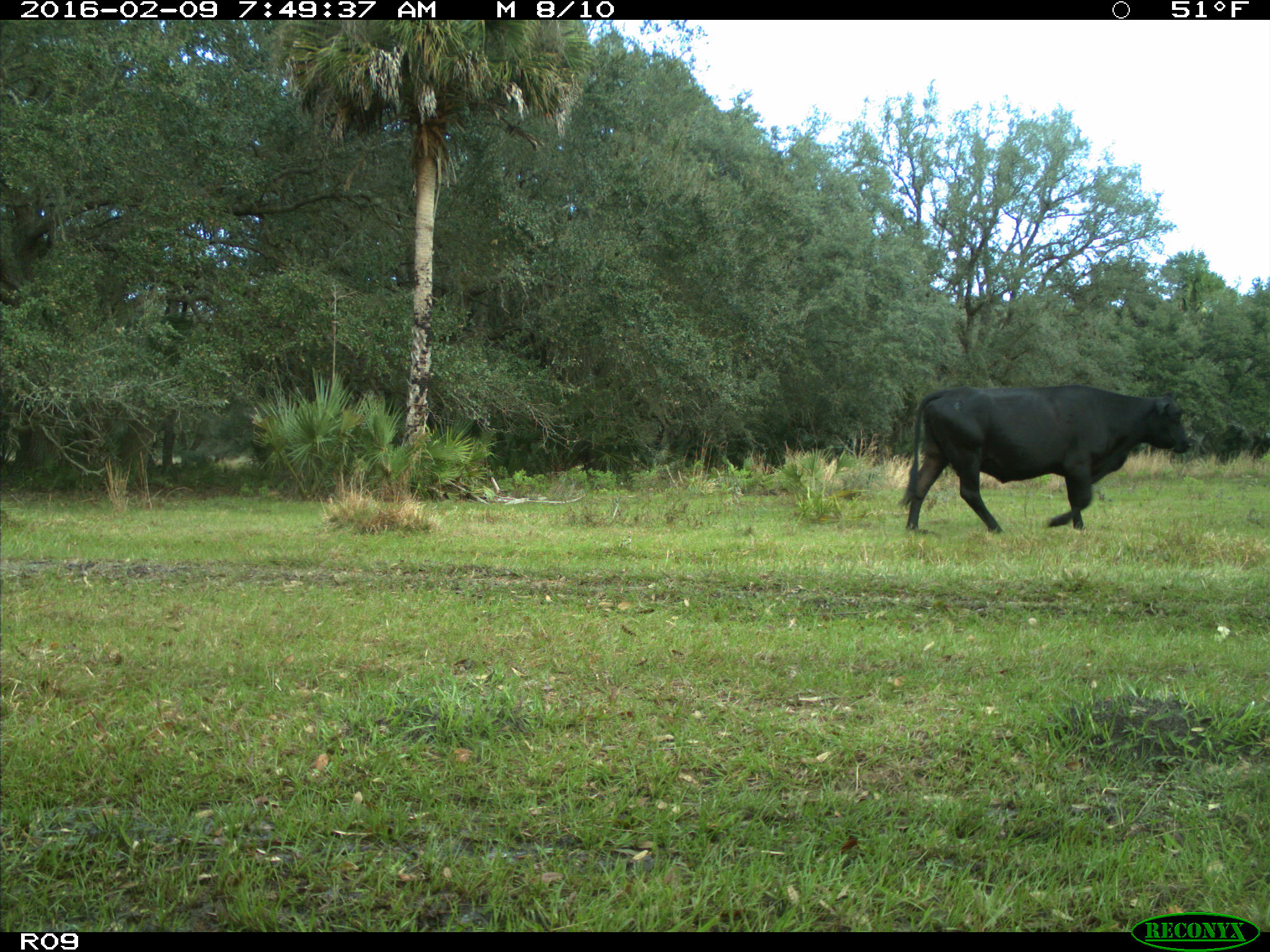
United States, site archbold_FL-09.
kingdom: Animalia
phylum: Chordata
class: Mammalia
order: Artiodactyla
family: Bovidae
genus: Bos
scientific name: Bos taurus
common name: domestic cow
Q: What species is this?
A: Bos taurus (domestic cow).